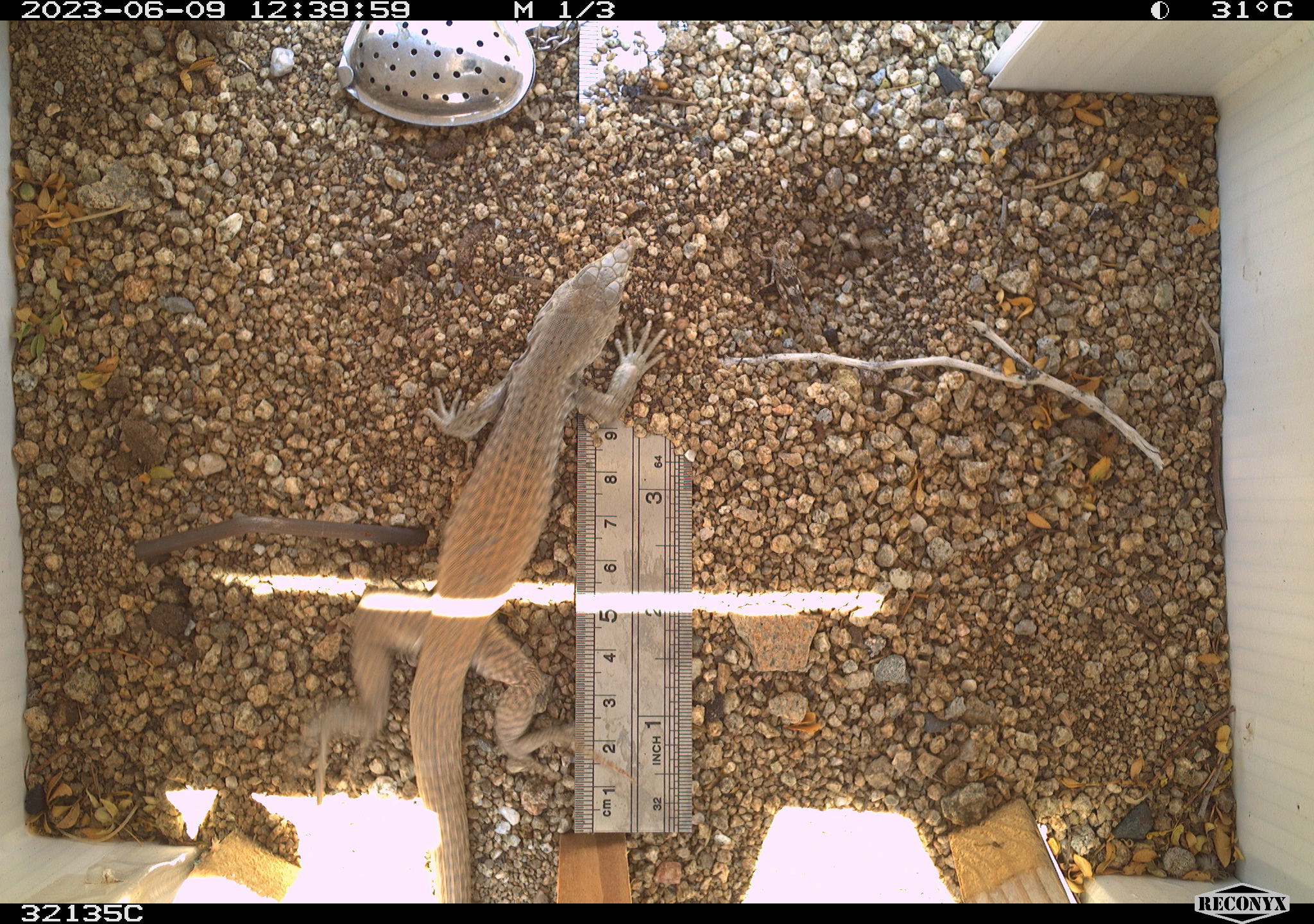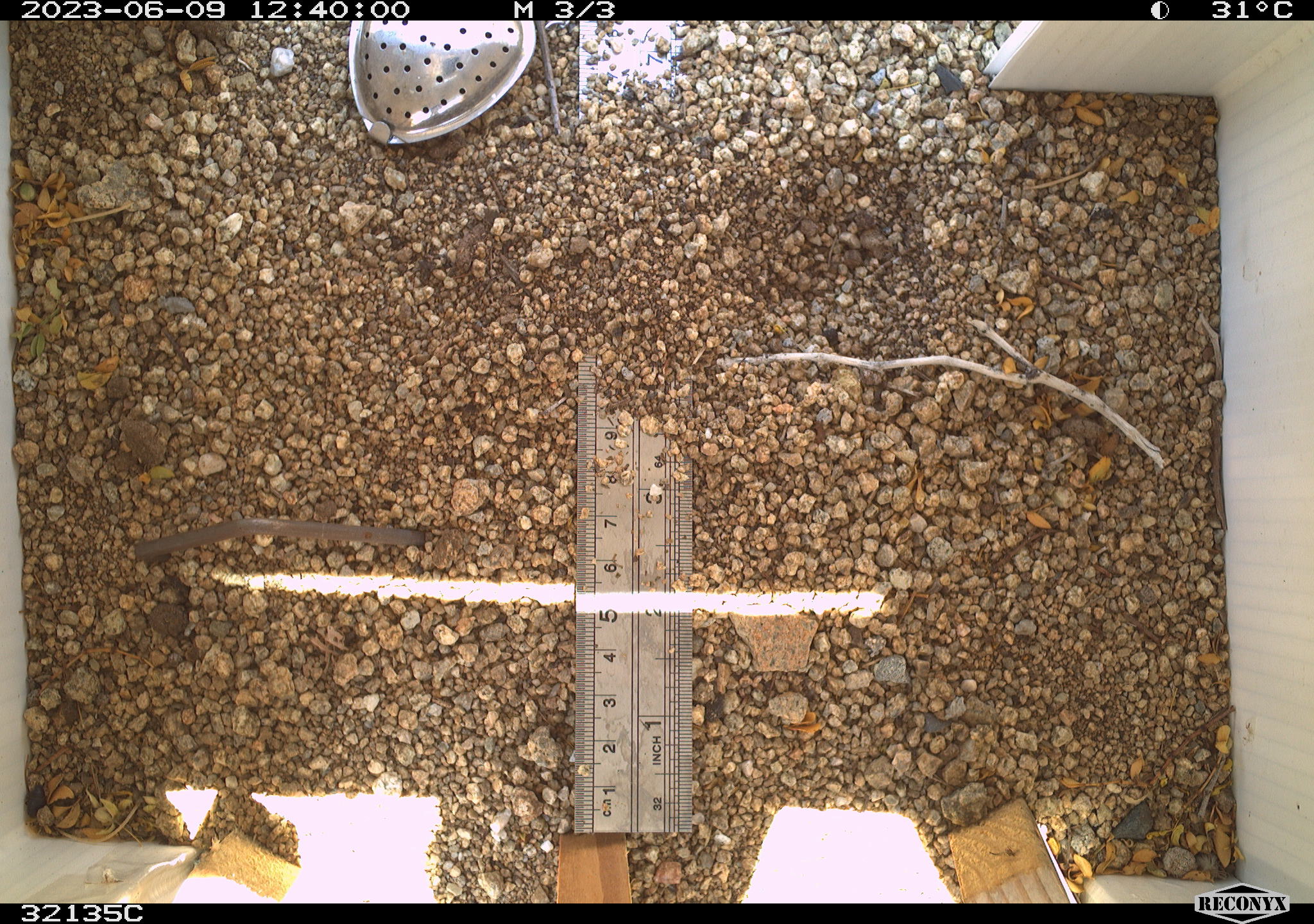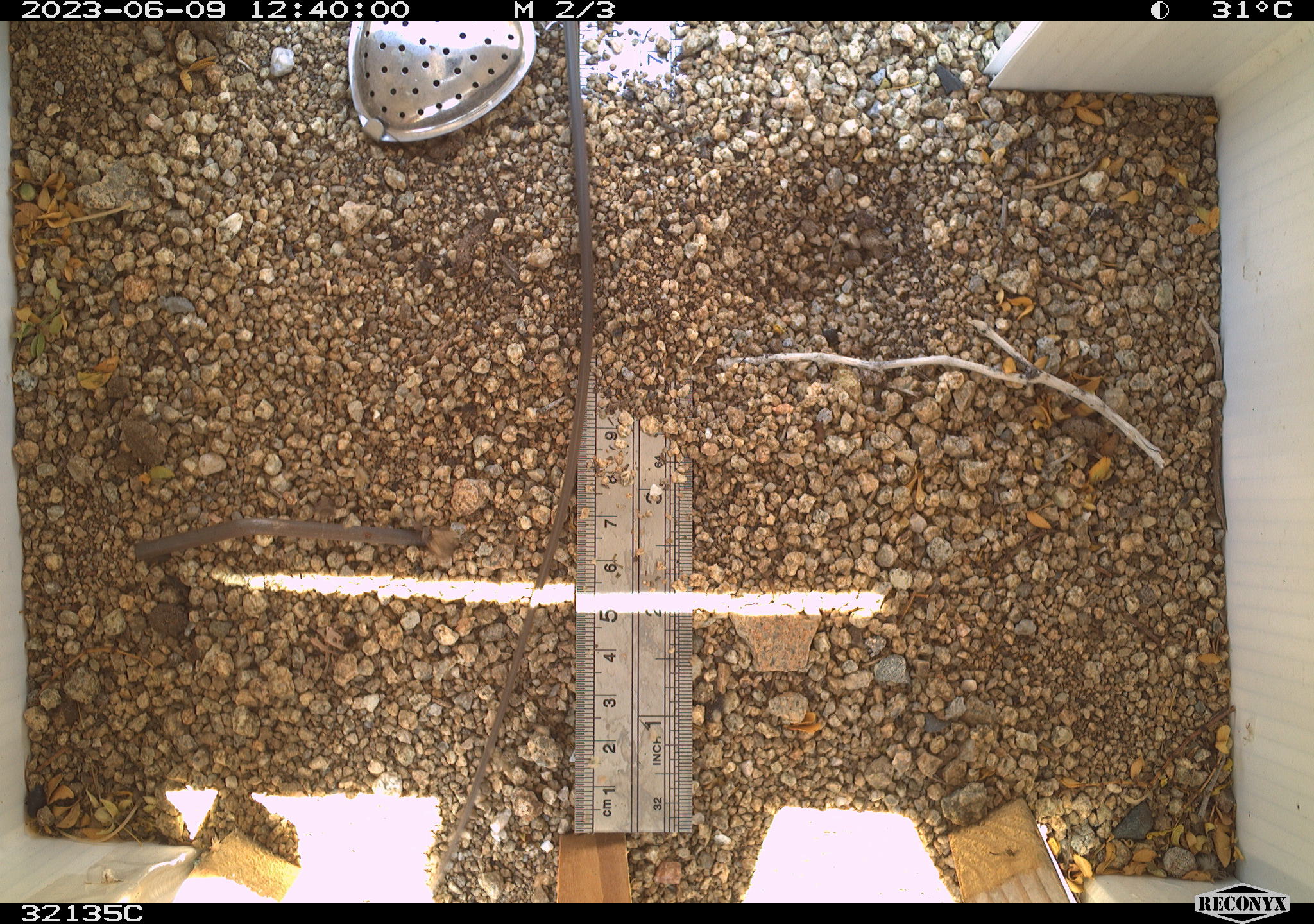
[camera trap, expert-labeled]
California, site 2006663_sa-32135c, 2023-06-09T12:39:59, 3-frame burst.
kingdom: Animalia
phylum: Chordata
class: Mammalia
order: Rodentia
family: Sciuridae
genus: Ammospermophilus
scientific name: Ammospermophilus leucurus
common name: white-tailed antelope squirrel